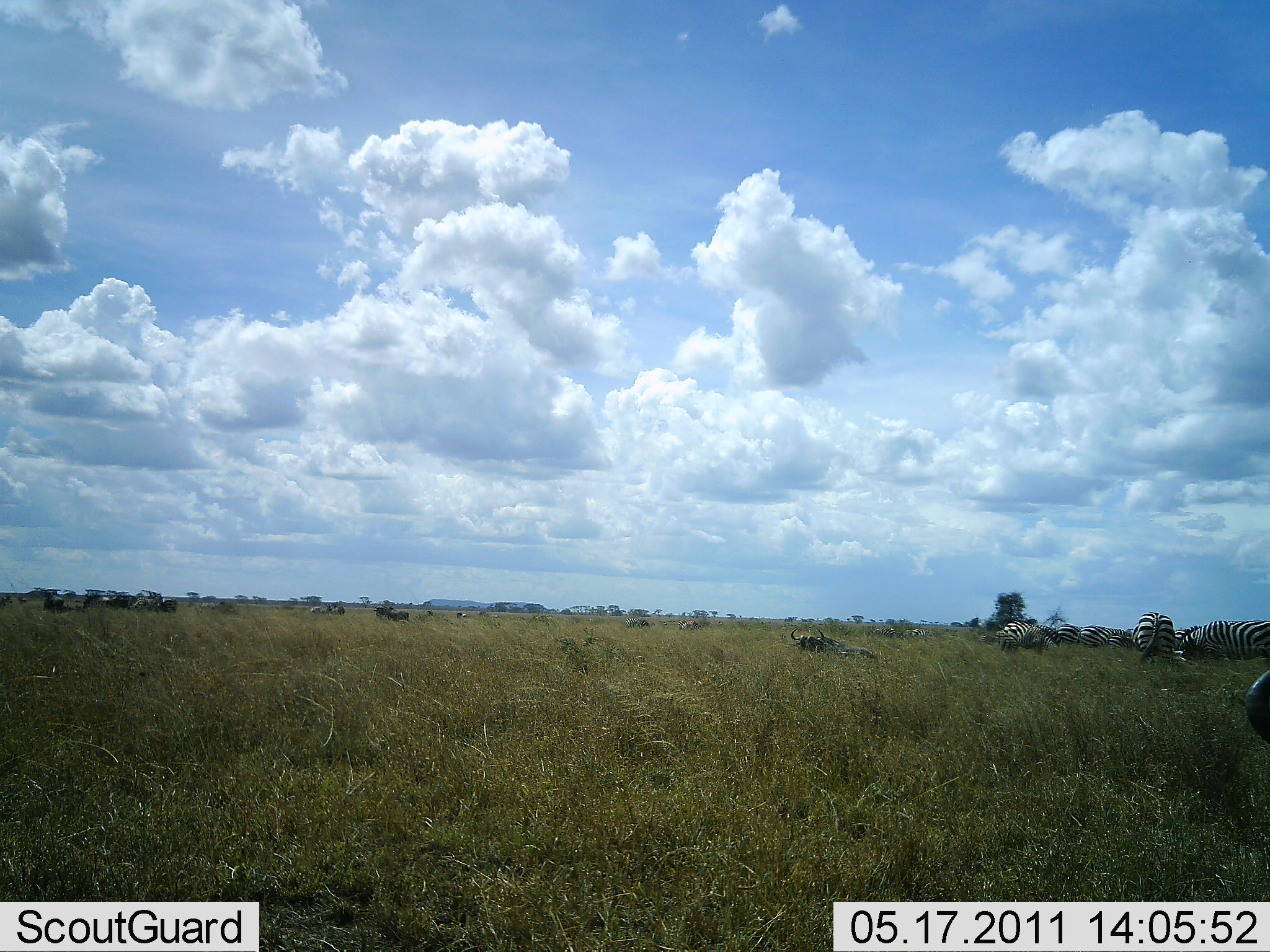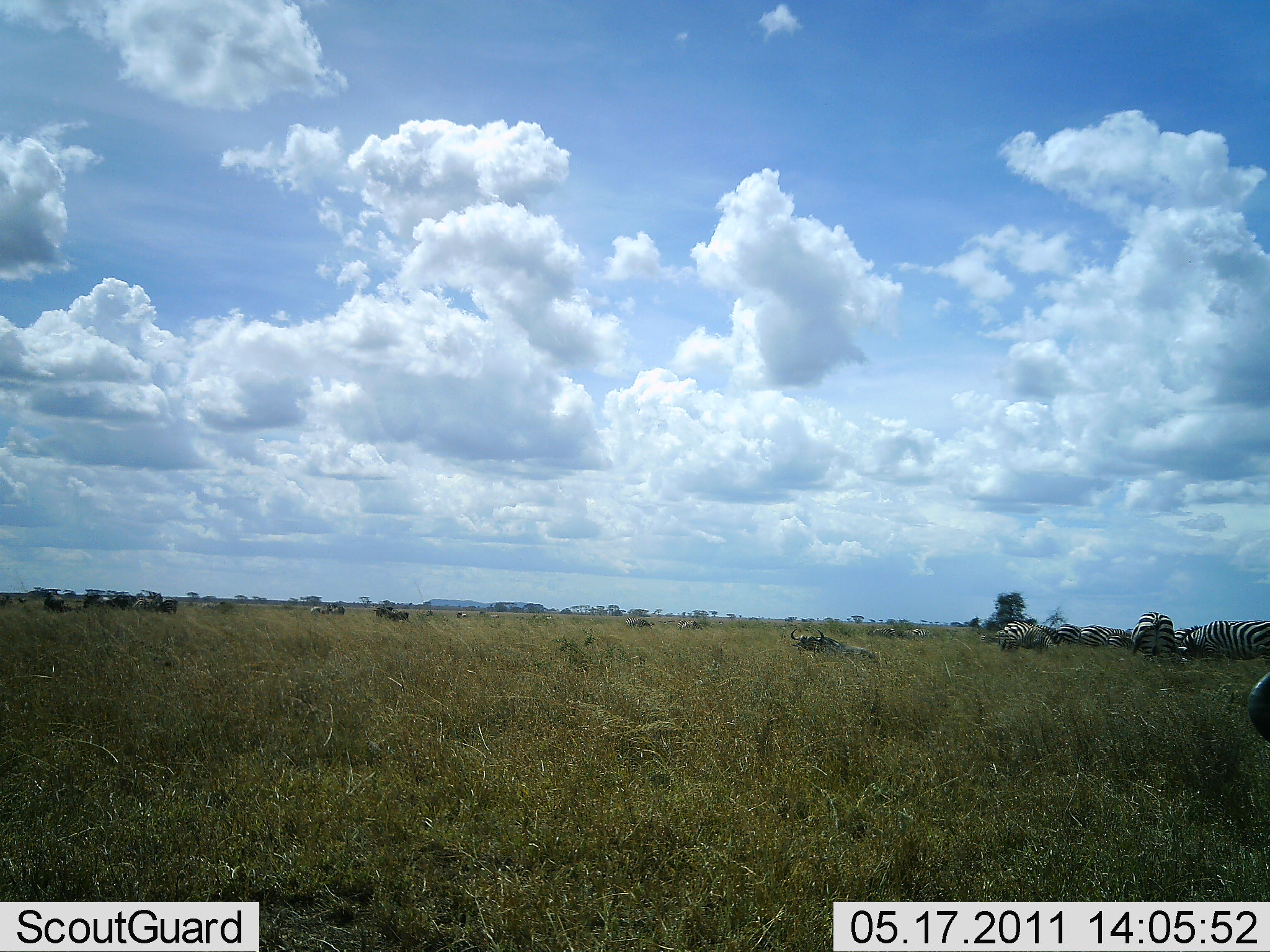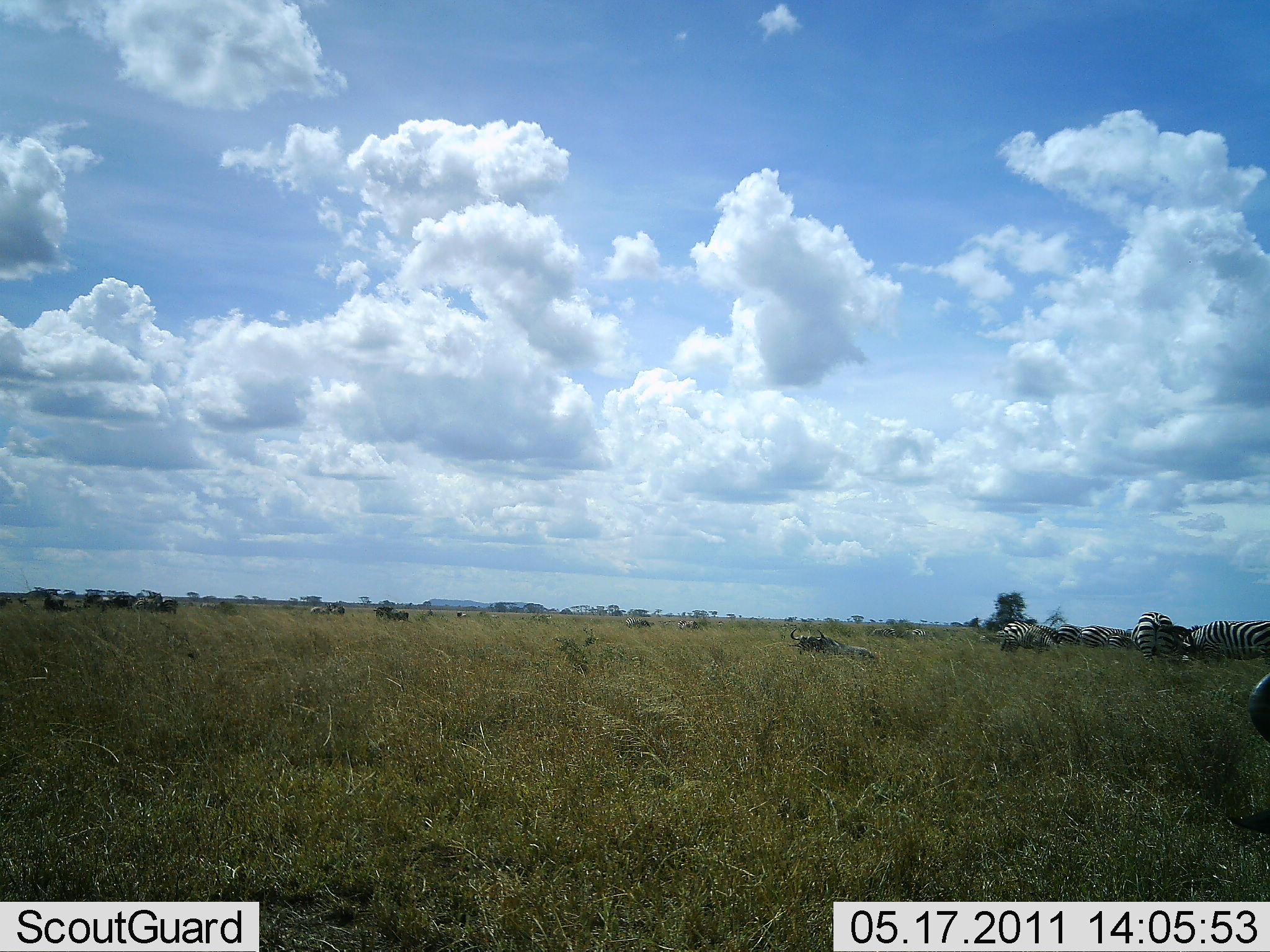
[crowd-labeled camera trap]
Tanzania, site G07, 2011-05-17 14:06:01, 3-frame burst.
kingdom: Animalia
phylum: Chordata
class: Mammalia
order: Artiodactyla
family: Bovidae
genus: Connochaetes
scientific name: Connochaetes taurinus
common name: blue wildebeest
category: wildebeest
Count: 10.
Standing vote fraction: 20%.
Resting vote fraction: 70%.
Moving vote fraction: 10%.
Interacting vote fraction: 10%.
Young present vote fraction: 0%.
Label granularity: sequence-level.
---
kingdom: Animalia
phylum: Chordata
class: Mammalia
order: Perissodactyla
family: Equidae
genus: Equus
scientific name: Equus quagga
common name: plains zebra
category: zebra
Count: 8.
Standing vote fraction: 52%.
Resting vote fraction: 10%.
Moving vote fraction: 10%.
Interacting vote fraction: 5%.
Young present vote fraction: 0%.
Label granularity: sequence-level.